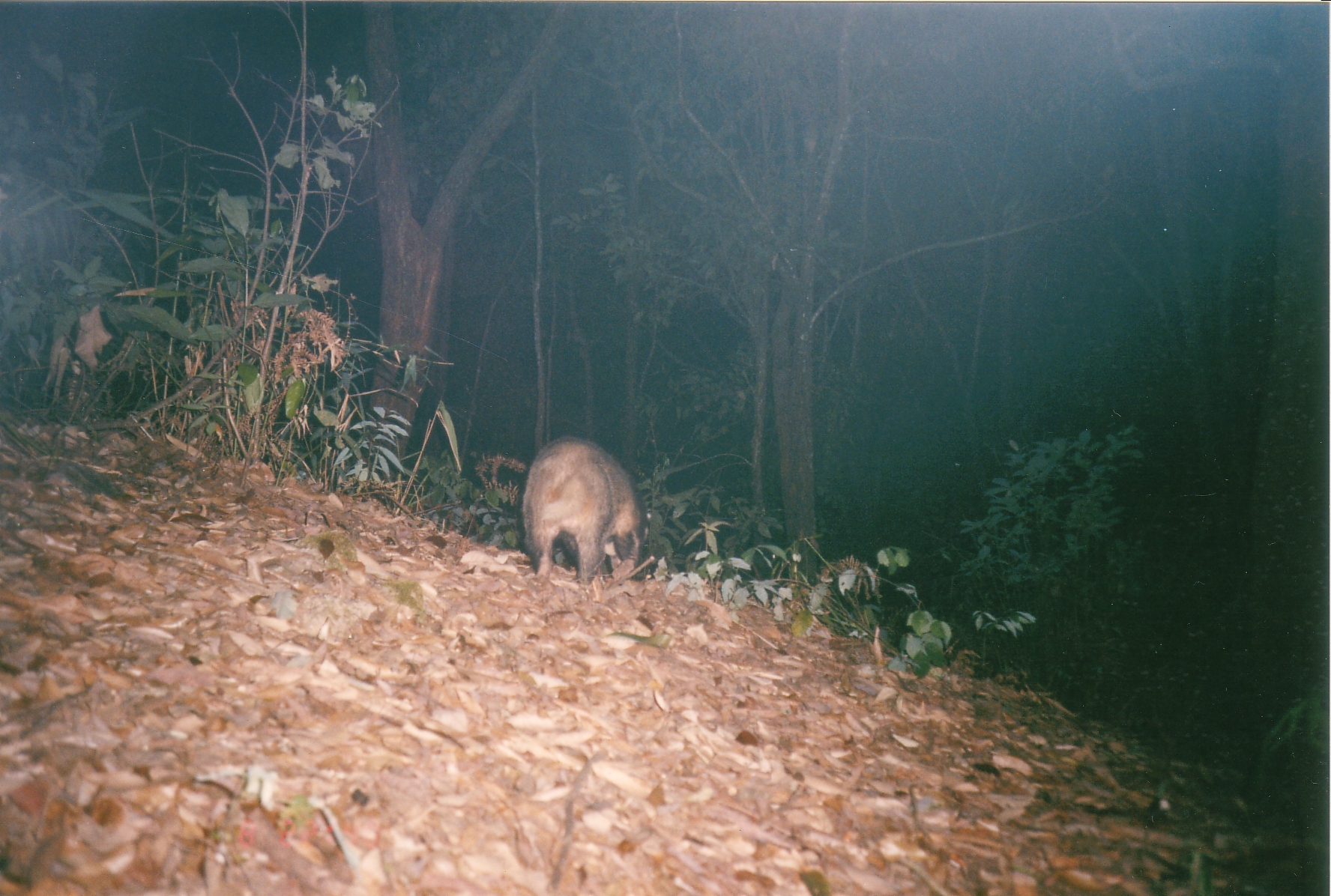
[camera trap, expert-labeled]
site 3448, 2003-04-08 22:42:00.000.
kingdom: Animalia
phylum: Chordata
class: Mammalia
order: Carnivora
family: Mustelidae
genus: Arctonyx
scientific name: Arctonyx collaris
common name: greater hog badger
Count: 1.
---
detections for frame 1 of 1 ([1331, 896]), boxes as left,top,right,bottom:
arctonyx collaris: 519,436,644,587